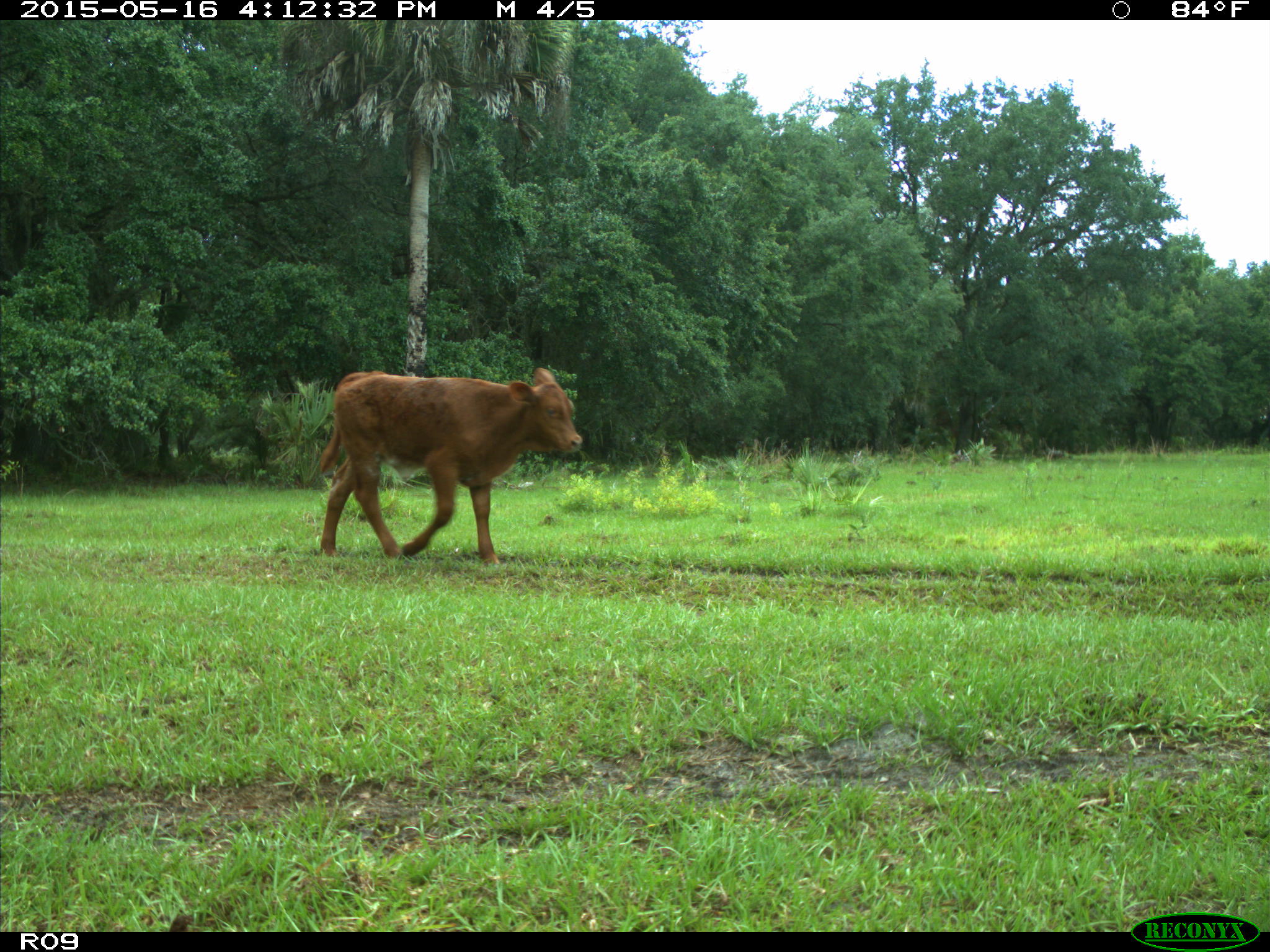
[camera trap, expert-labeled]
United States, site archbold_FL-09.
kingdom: Animalia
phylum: Chordata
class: Mammalia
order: Artiodactyla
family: Bovidae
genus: Bos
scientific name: Bos taurus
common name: domestic cow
Bos taurus (domestic cow).